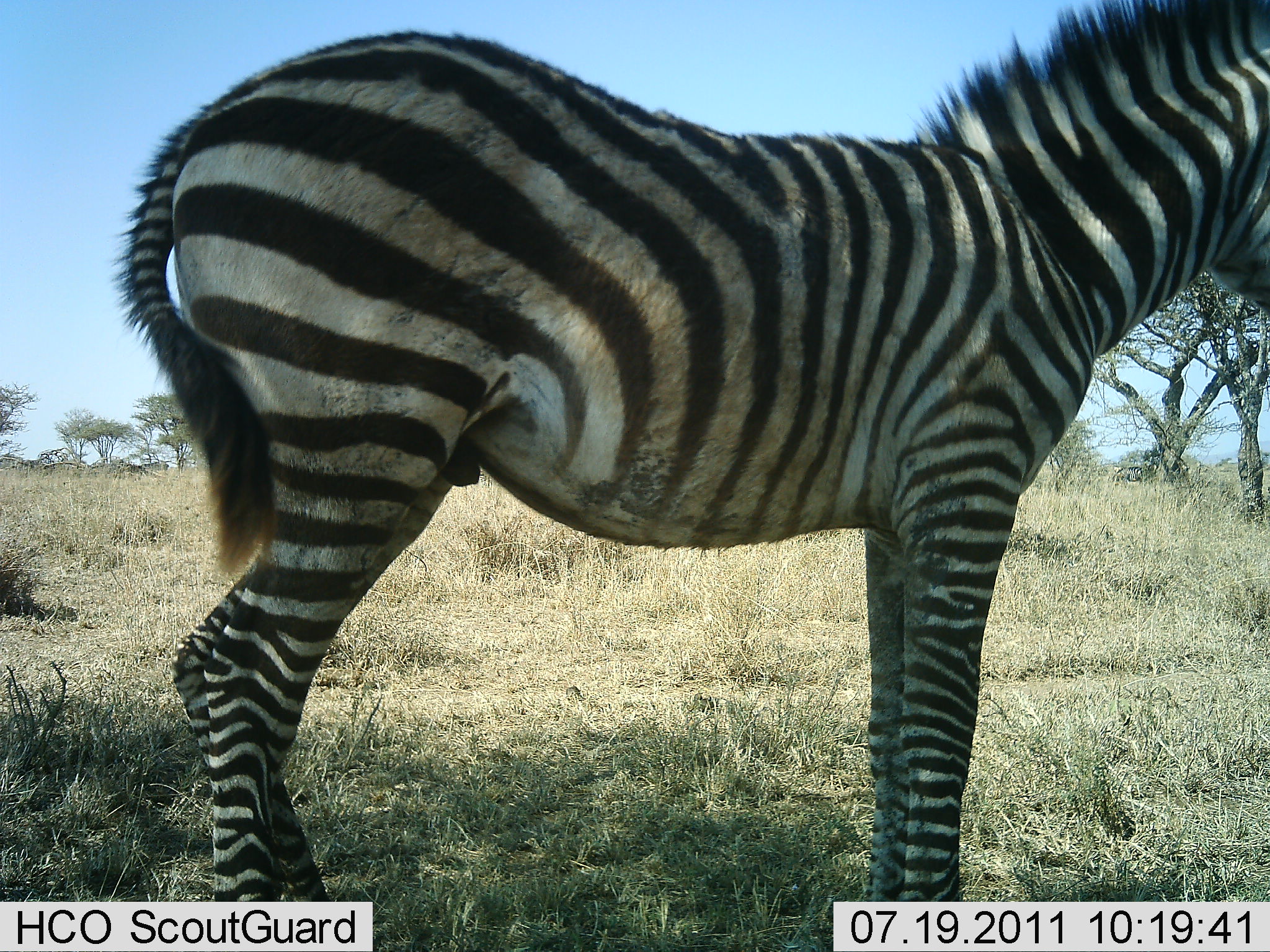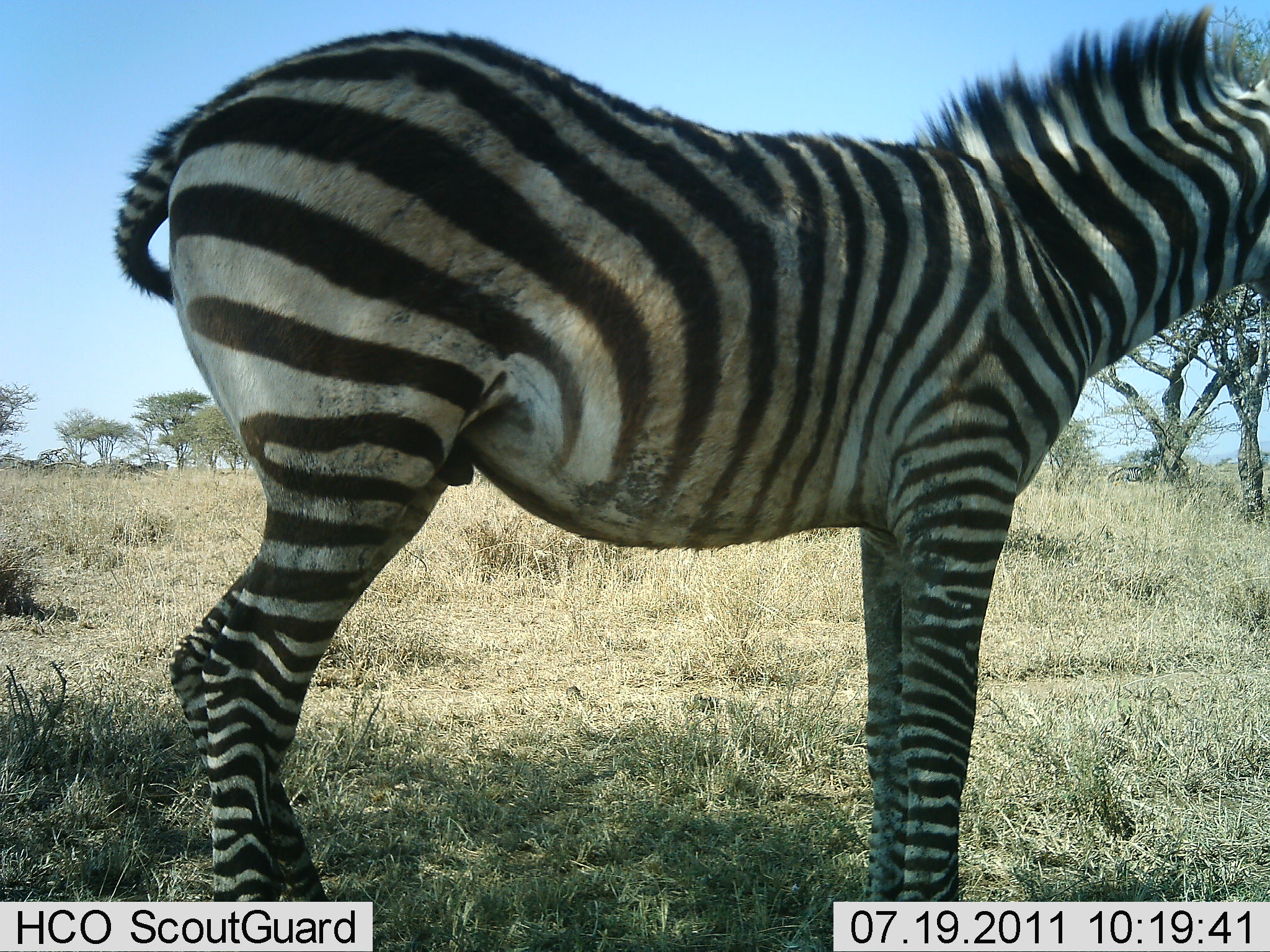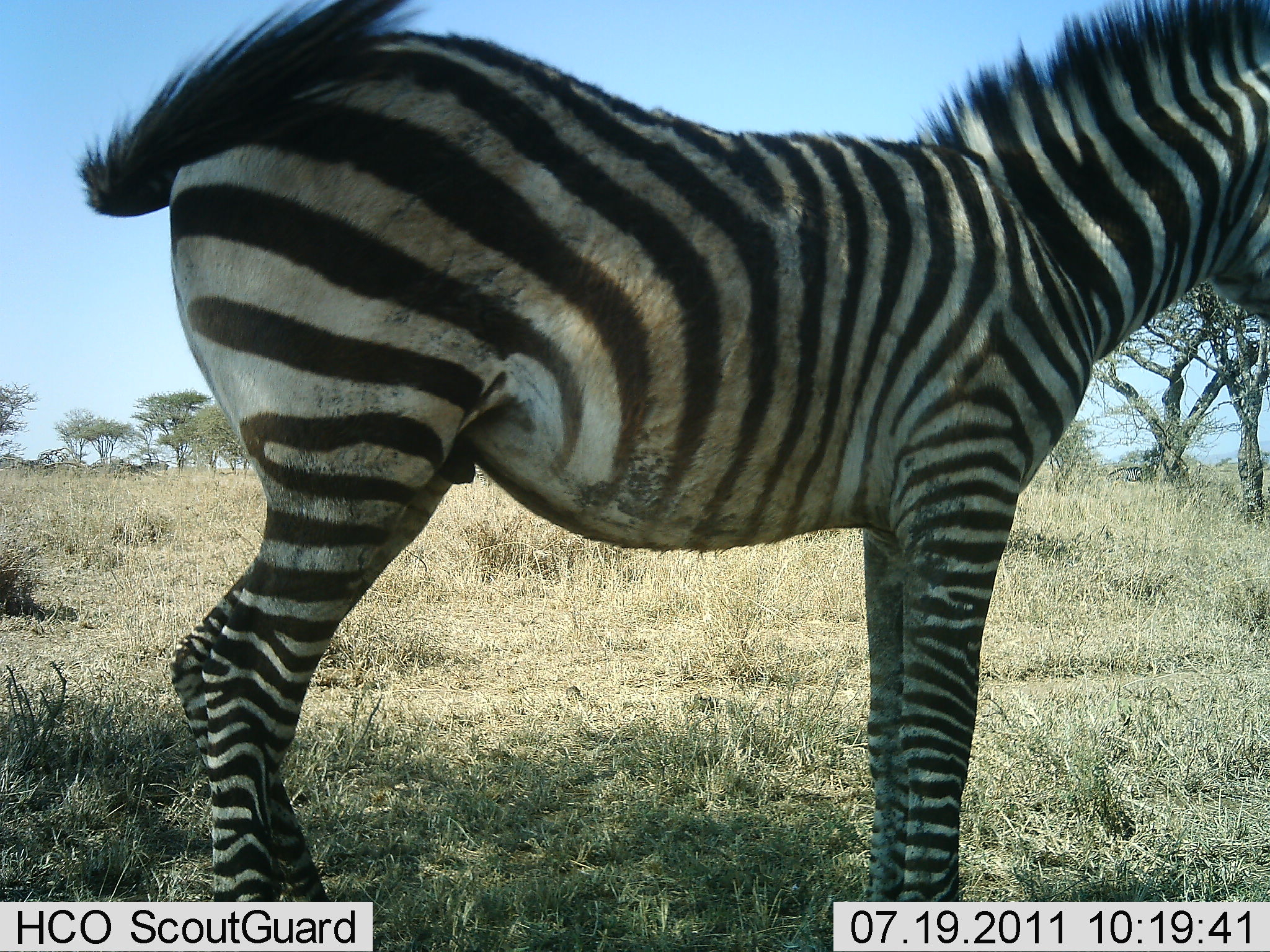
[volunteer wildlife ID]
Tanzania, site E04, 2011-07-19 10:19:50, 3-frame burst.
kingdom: Animalia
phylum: Chordata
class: Mammalia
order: Perissodactyla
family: Equidae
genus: Equus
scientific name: Equus quagga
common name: plains zebra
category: zebra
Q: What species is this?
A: Zebra (plains zebra) (Equus quagga).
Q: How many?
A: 1.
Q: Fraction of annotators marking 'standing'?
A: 100%.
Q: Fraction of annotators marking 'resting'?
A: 0%.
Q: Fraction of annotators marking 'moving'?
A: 0%.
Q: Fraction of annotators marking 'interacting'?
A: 0%.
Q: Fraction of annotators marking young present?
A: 18%.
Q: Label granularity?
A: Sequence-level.